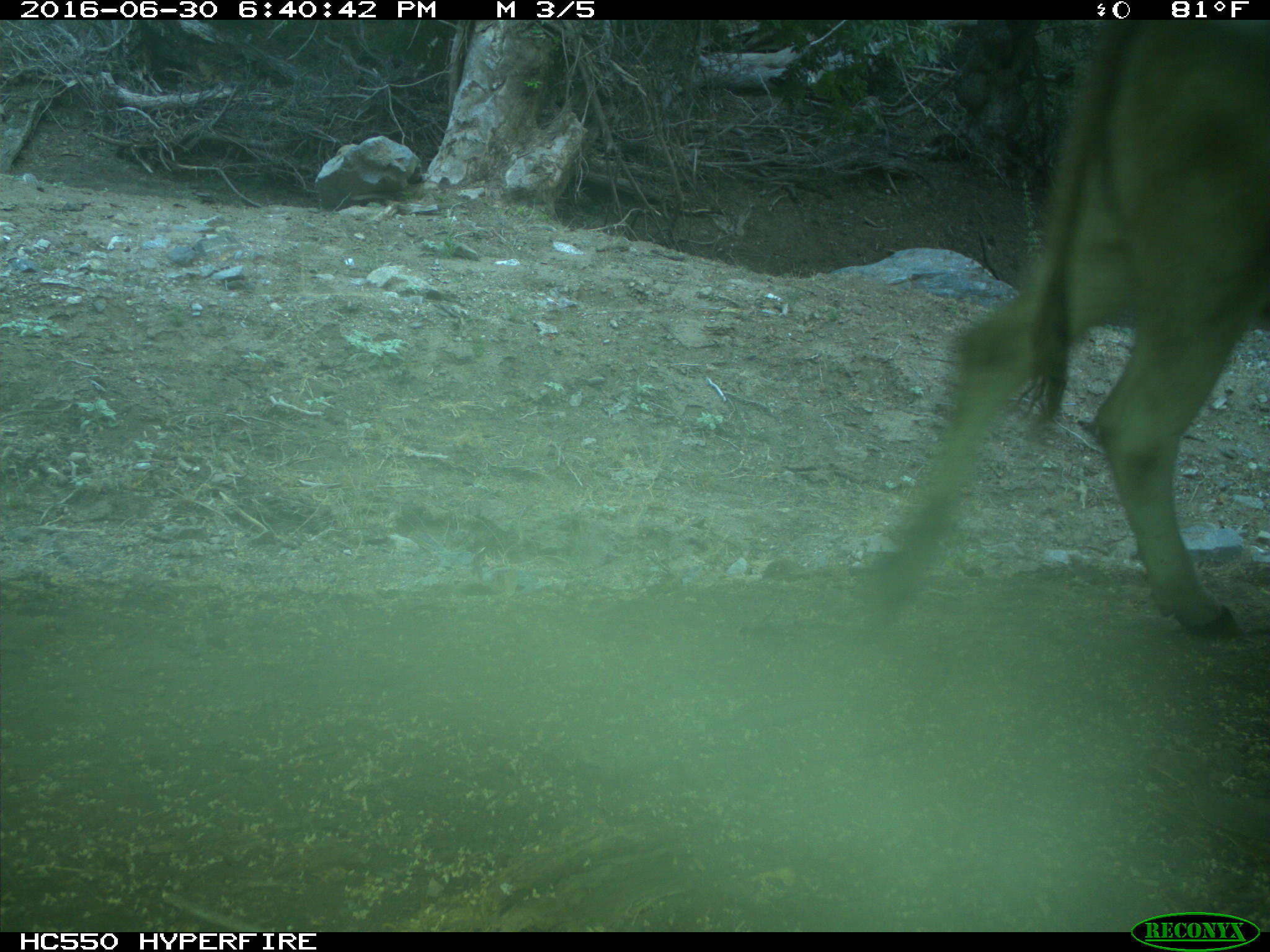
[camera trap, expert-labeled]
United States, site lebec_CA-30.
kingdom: Animalia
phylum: Chordata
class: Mammalia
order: Artiodactyla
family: Bovidae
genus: Bos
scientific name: Bos taurus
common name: domestic cow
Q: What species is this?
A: Bos taurus (domestic cow).